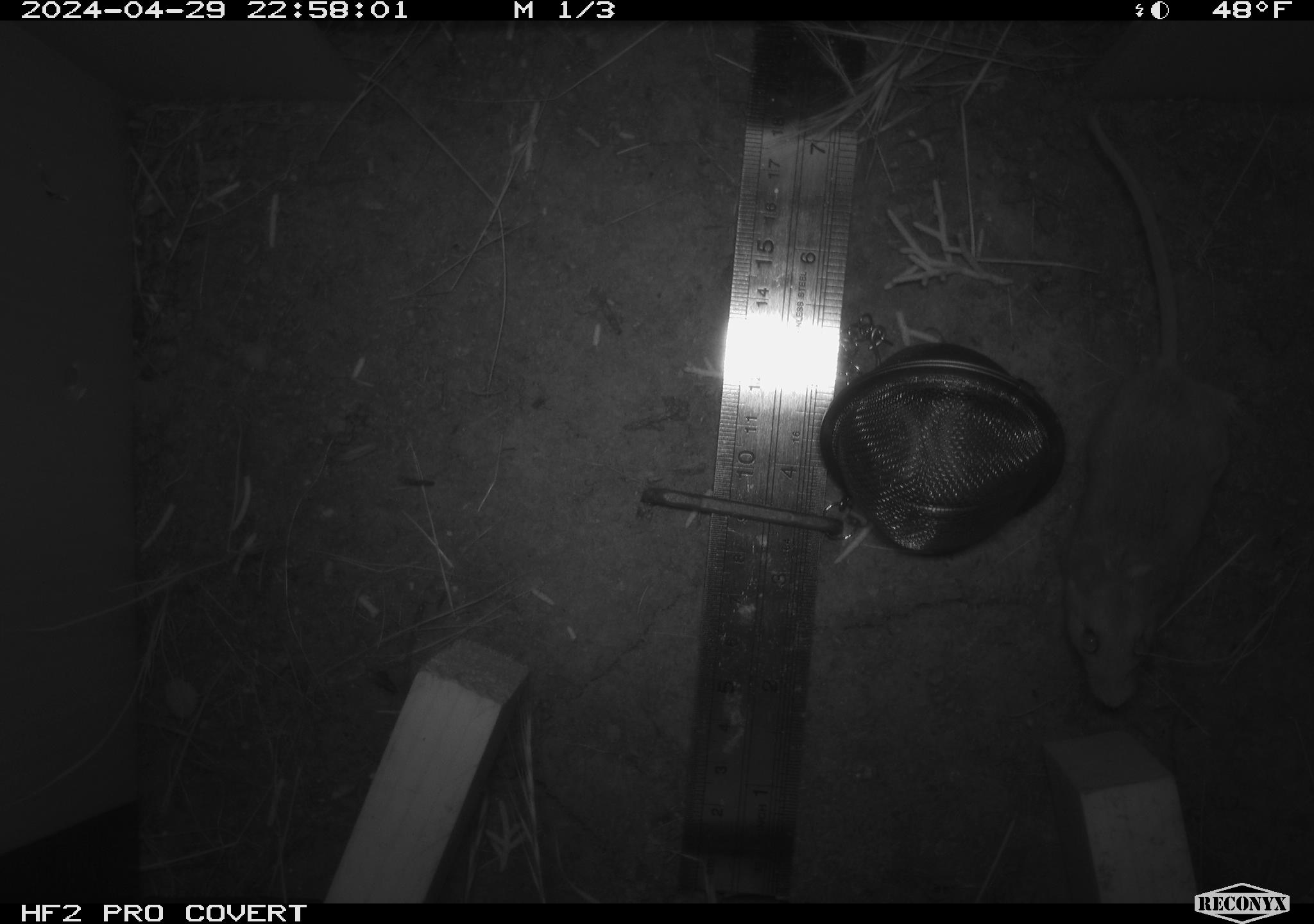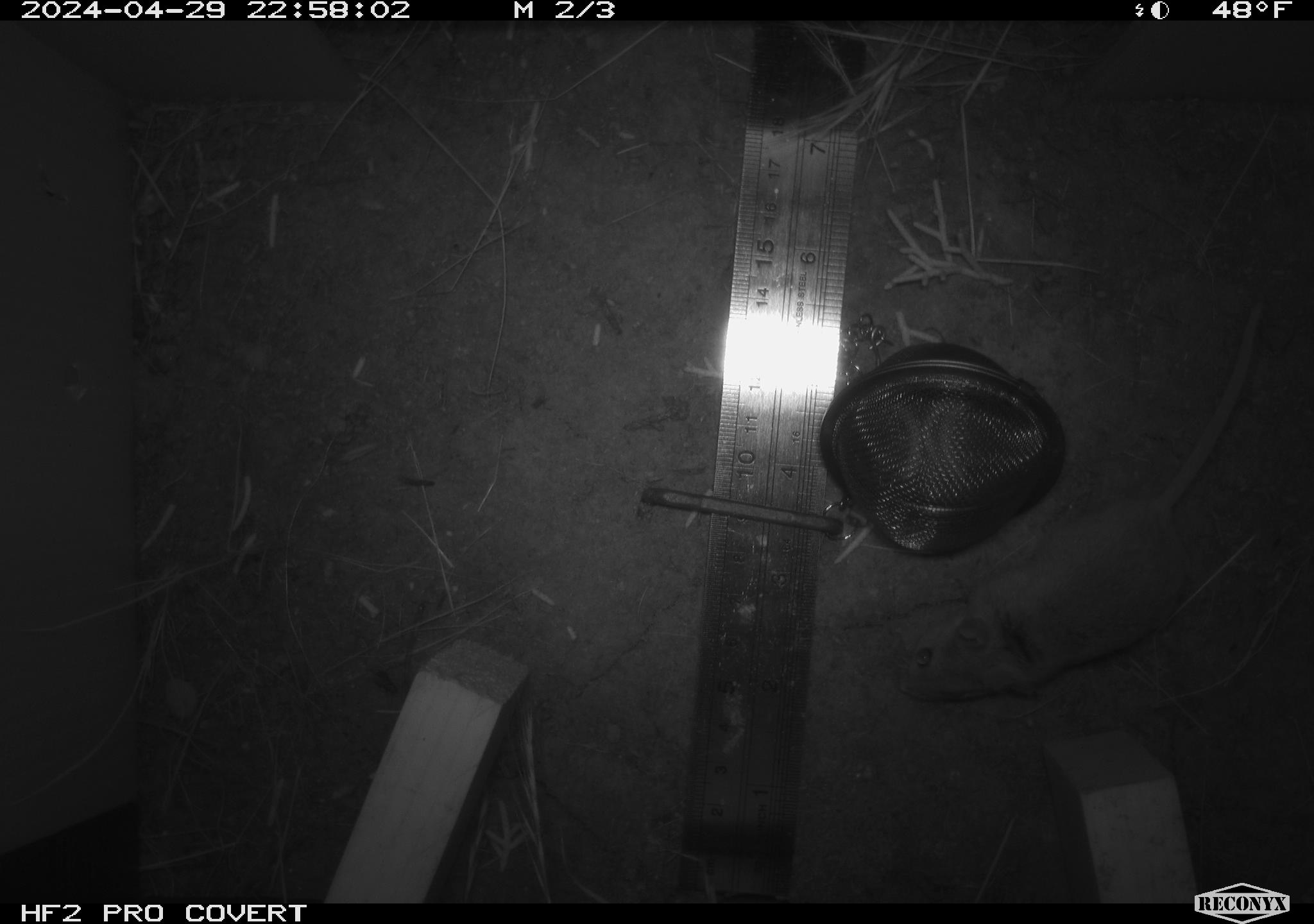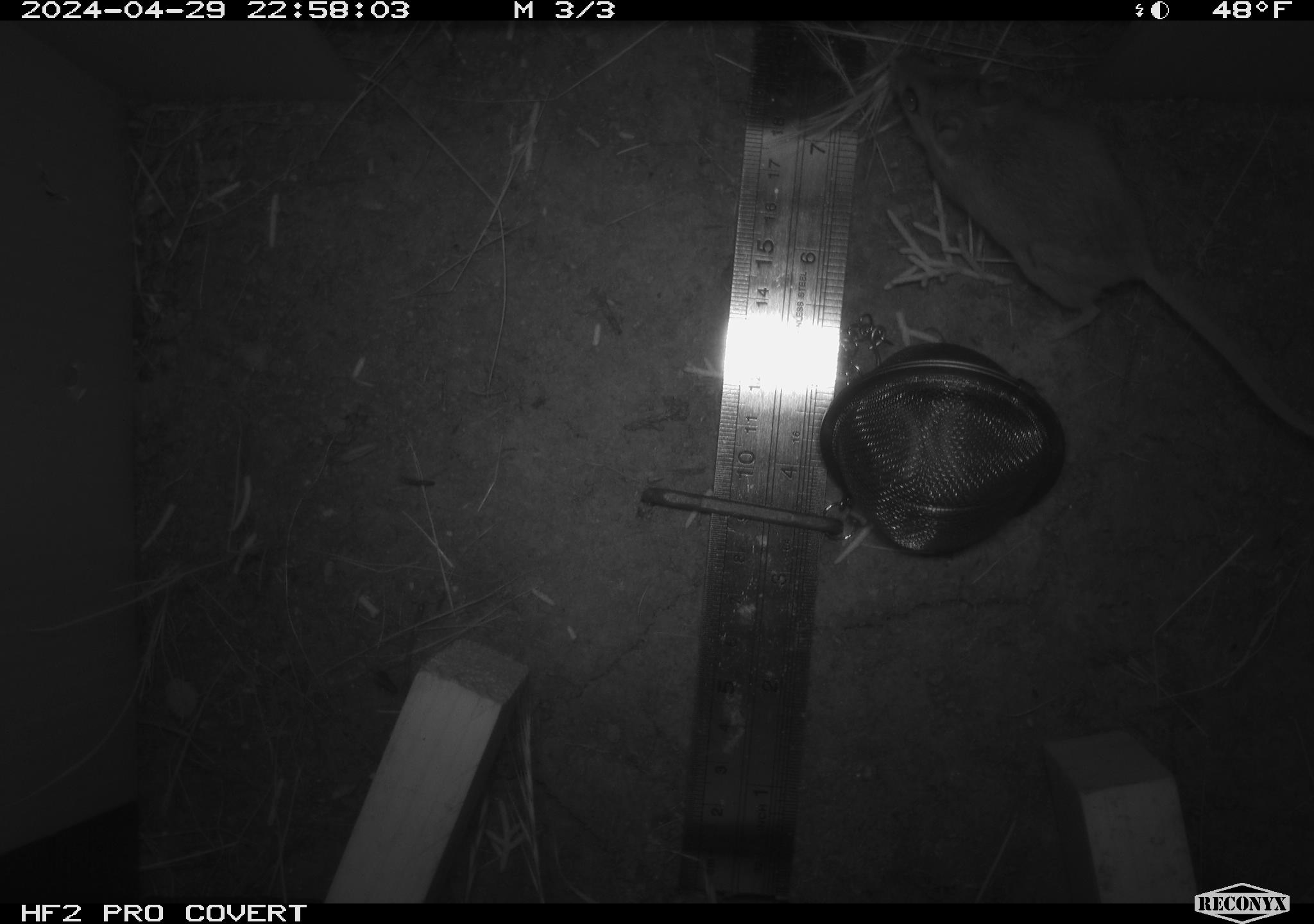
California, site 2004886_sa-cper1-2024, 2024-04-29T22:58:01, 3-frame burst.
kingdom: Animalia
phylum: Chordata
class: Mammalia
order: Rodentia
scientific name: Rodentia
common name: rodent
Rodent (Rodentia).